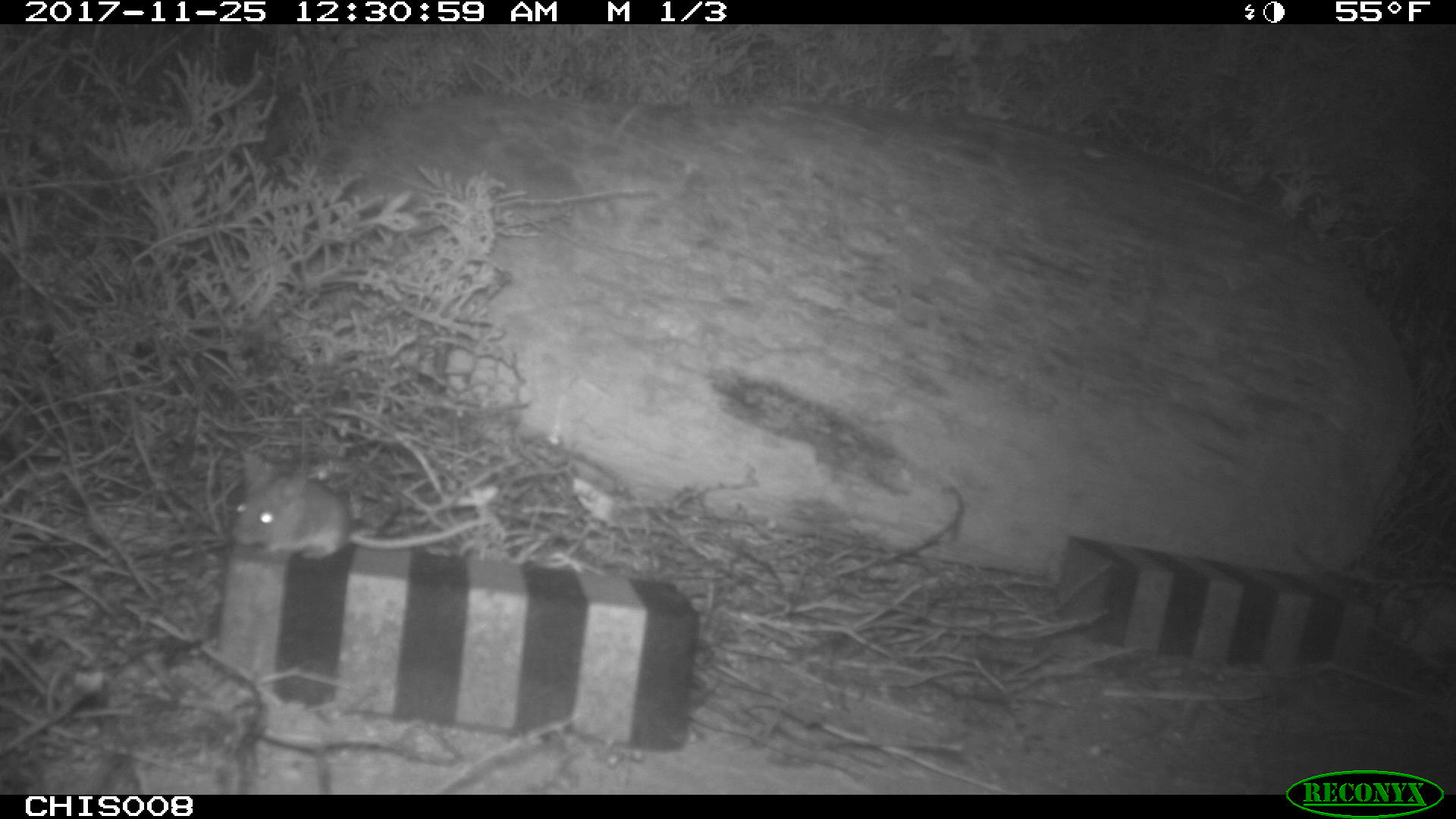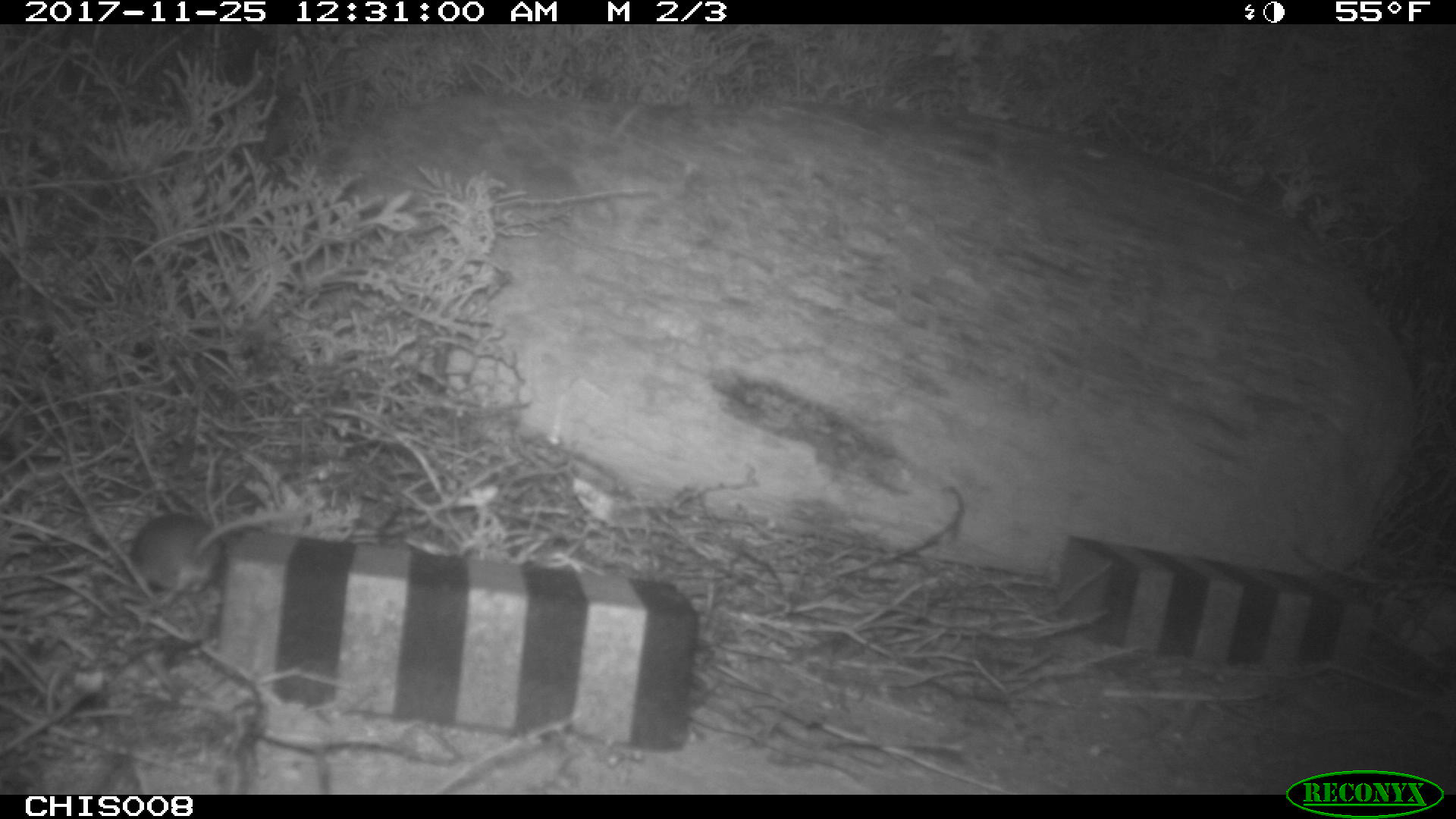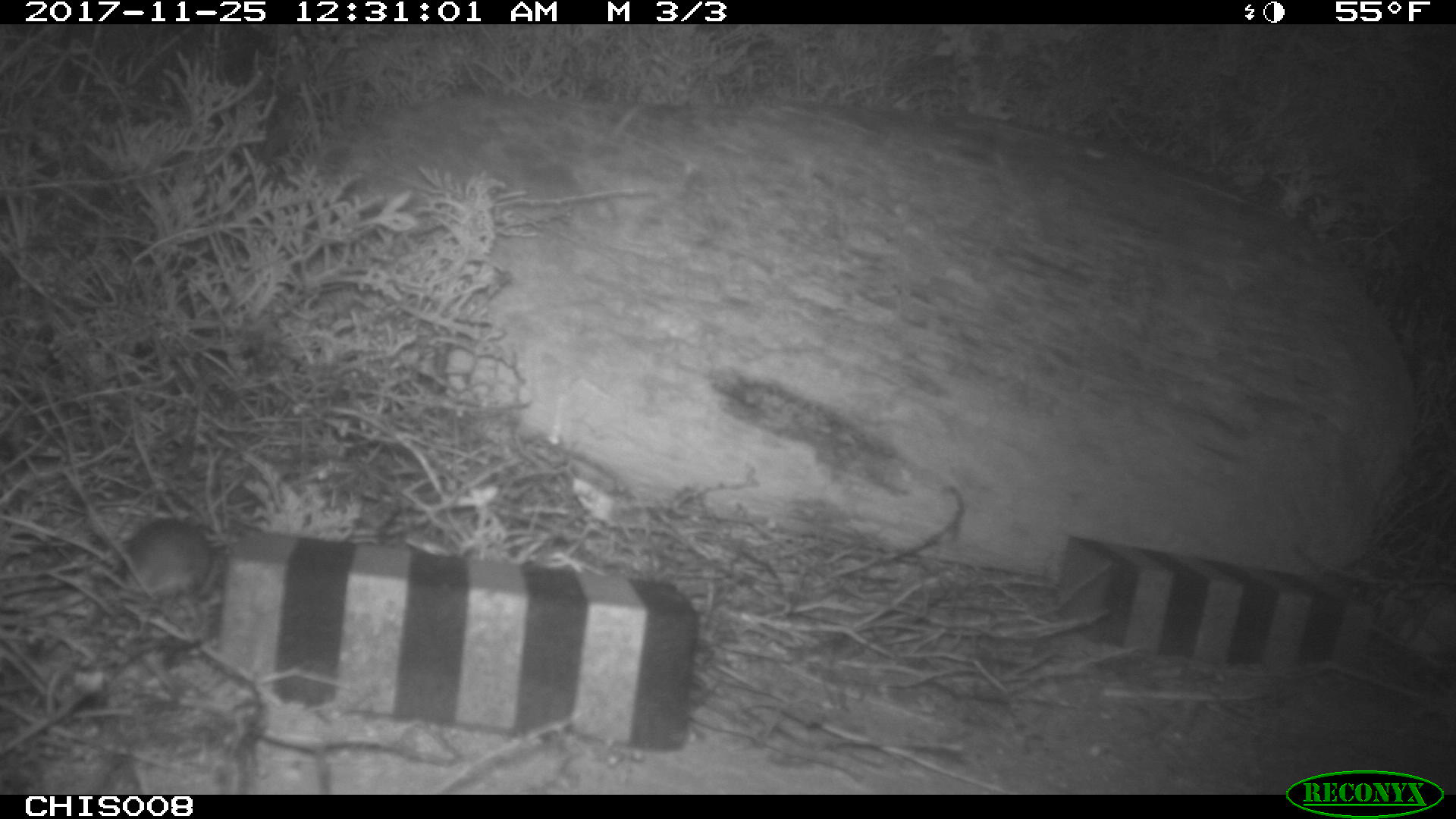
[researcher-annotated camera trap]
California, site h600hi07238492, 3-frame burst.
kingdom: Animalia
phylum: Chordata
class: Mammalia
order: Rodentia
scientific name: Rodentia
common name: rodent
Rodent (Rodentia).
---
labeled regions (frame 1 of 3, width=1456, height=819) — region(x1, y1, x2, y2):
rodent: region(229, 451, 497, 560)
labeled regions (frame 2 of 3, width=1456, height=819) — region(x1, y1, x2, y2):
rodent: region(132, 513, 310, 604)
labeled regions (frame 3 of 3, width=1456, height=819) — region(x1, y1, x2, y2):
rodent: region(122, 517, 224, 604)